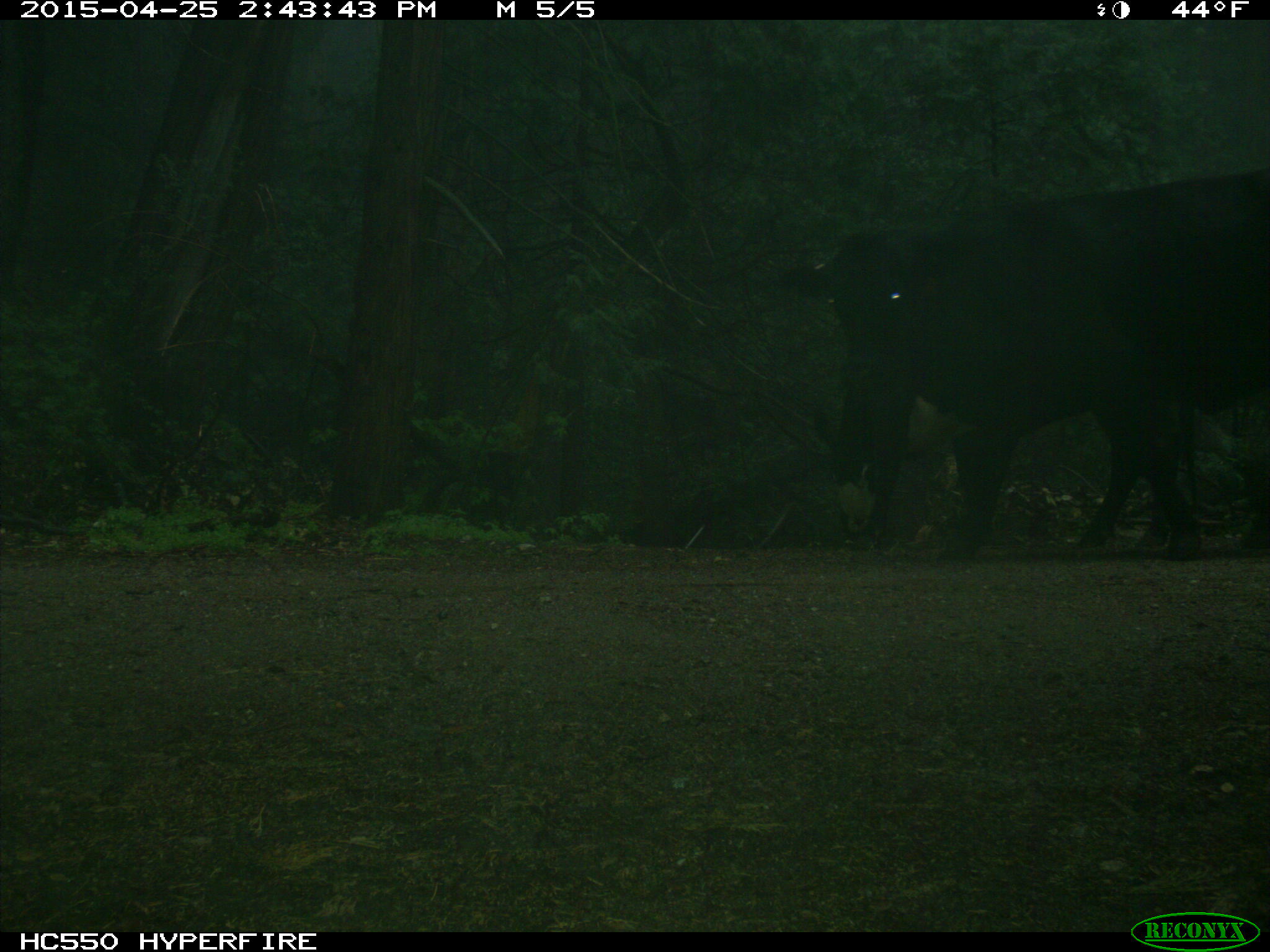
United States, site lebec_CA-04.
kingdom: Animalia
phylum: Chordata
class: Mammalia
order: Artiodactyla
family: Bovidae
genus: Bos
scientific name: Bos taurus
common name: domestic cow